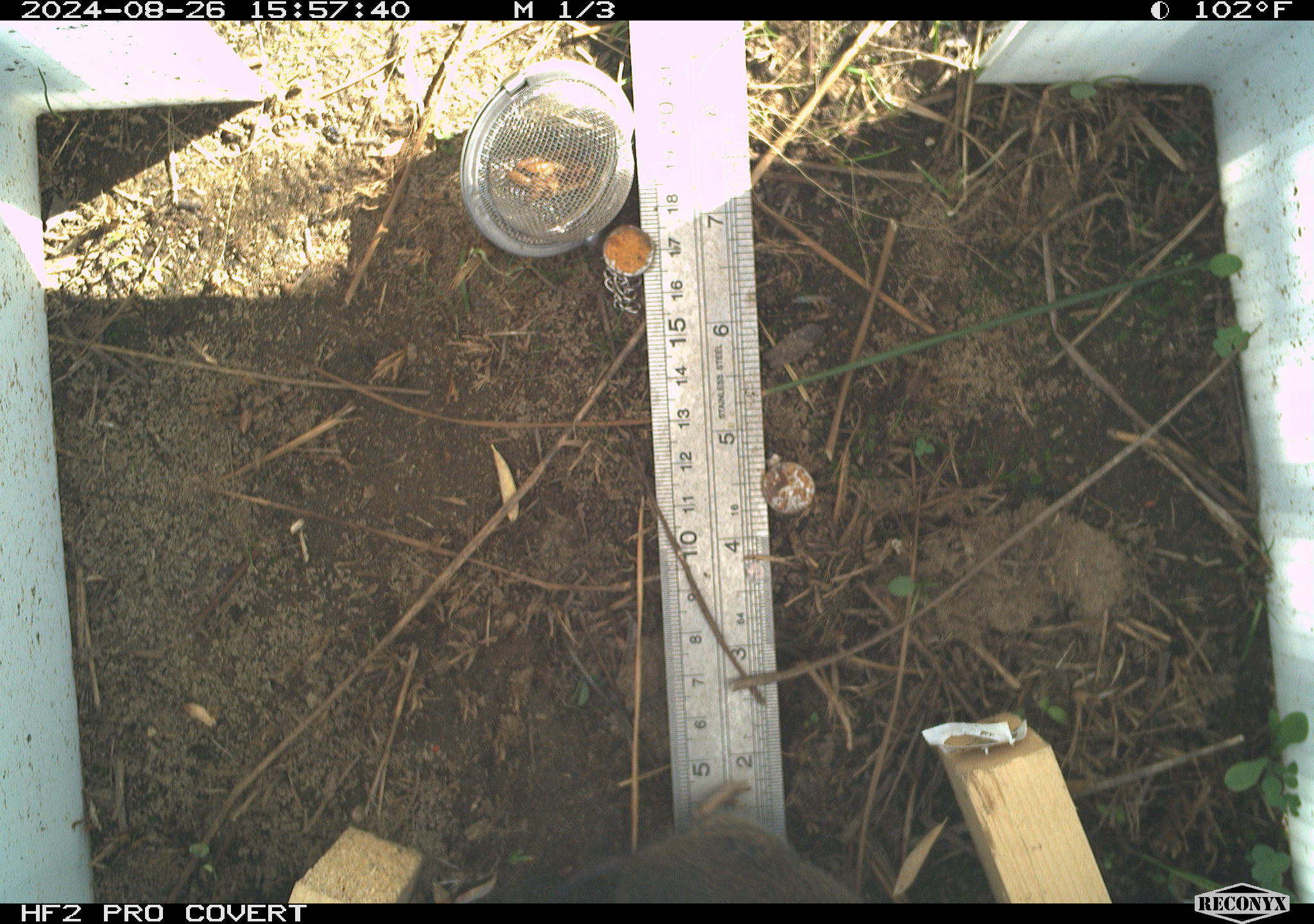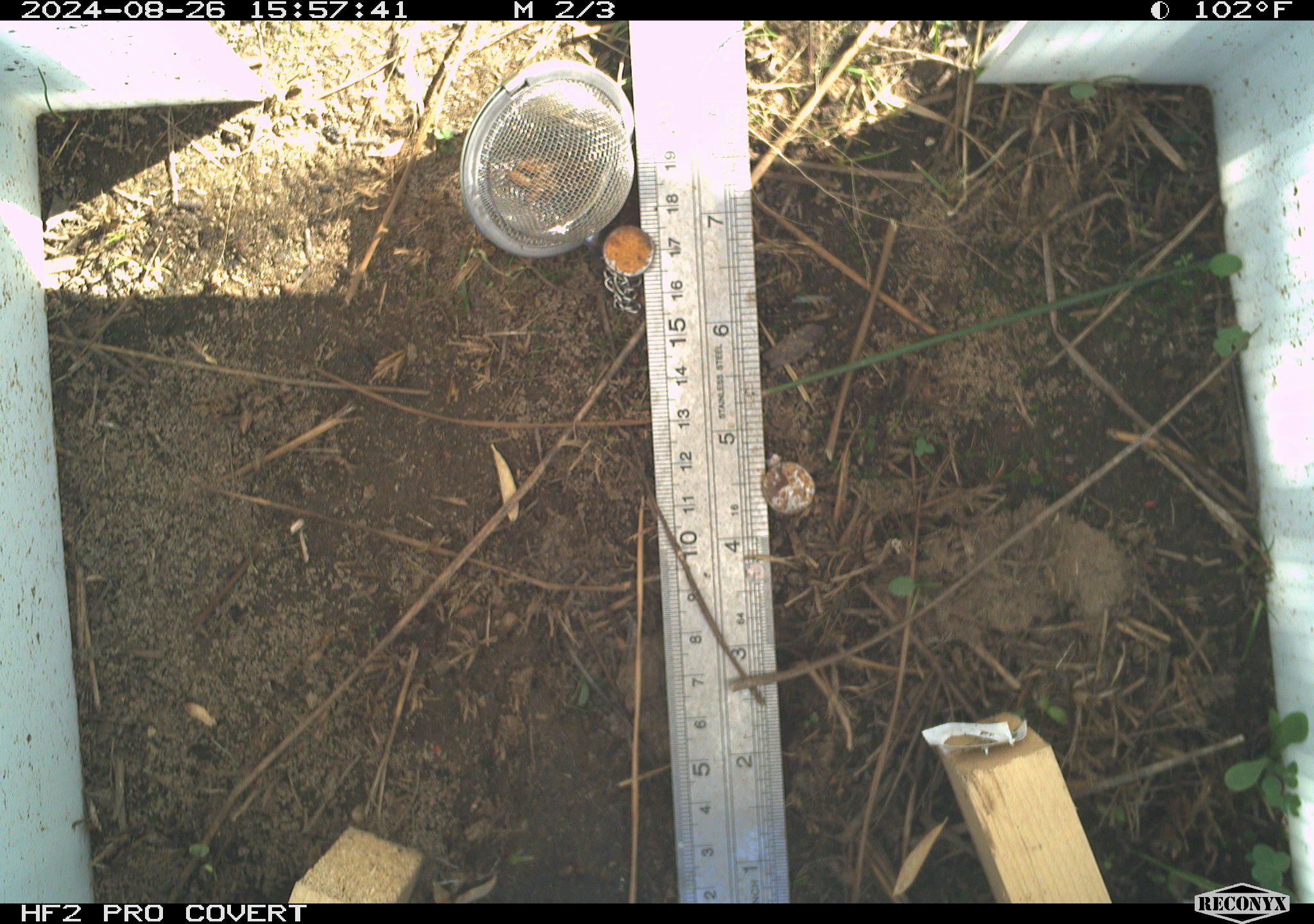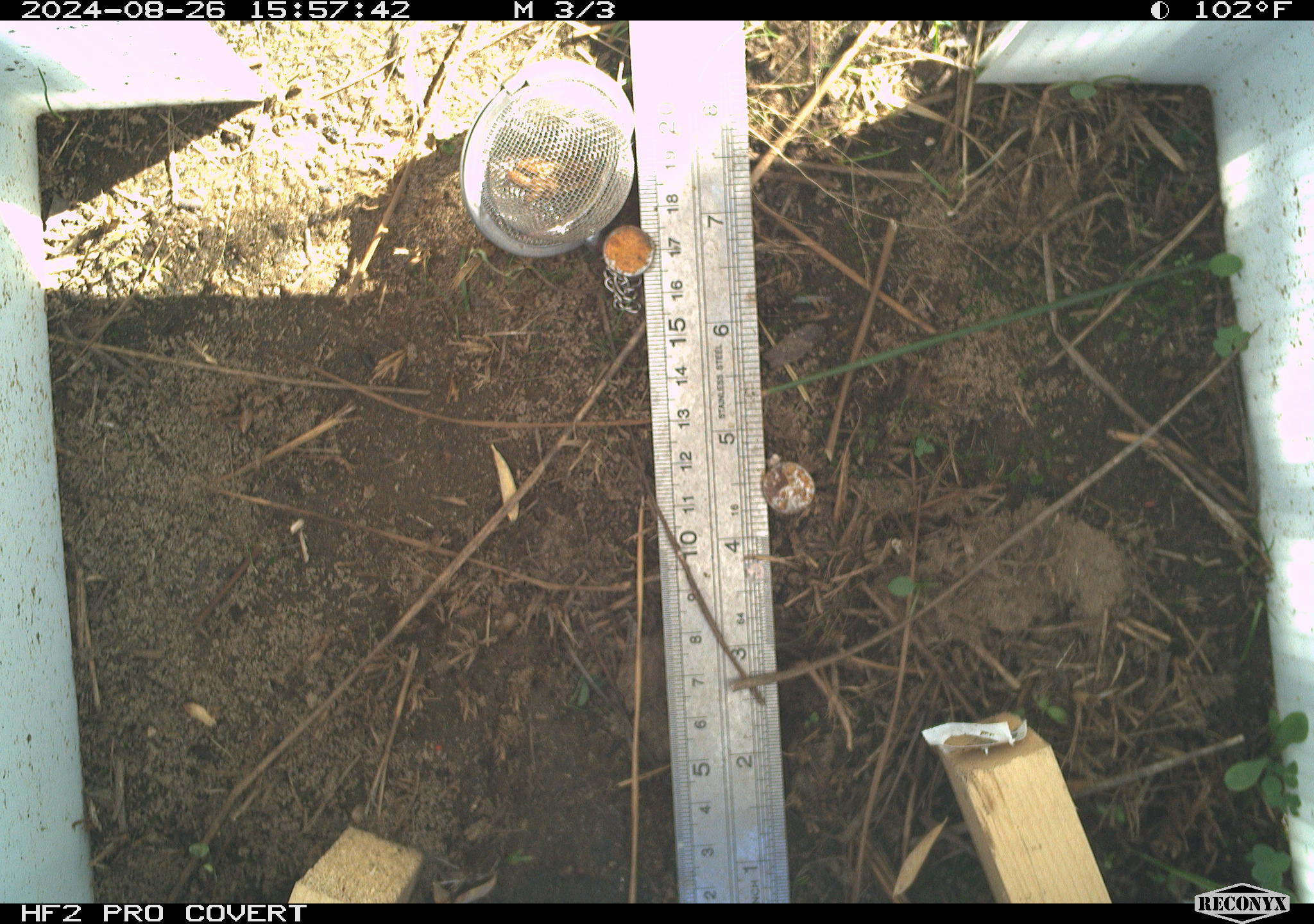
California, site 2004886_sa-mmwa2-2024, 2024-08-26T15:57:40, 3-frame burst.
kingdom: Animalia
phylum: Chordata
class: Mammalia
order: Rodentia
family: Cricetidae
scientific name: Arvicolinae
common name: voles, lemmings, and muskrats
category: arvicolinae subfamily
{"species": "arvicolinae subfamily (voles, lemmings, and muskrats) (Arvicolinae)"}